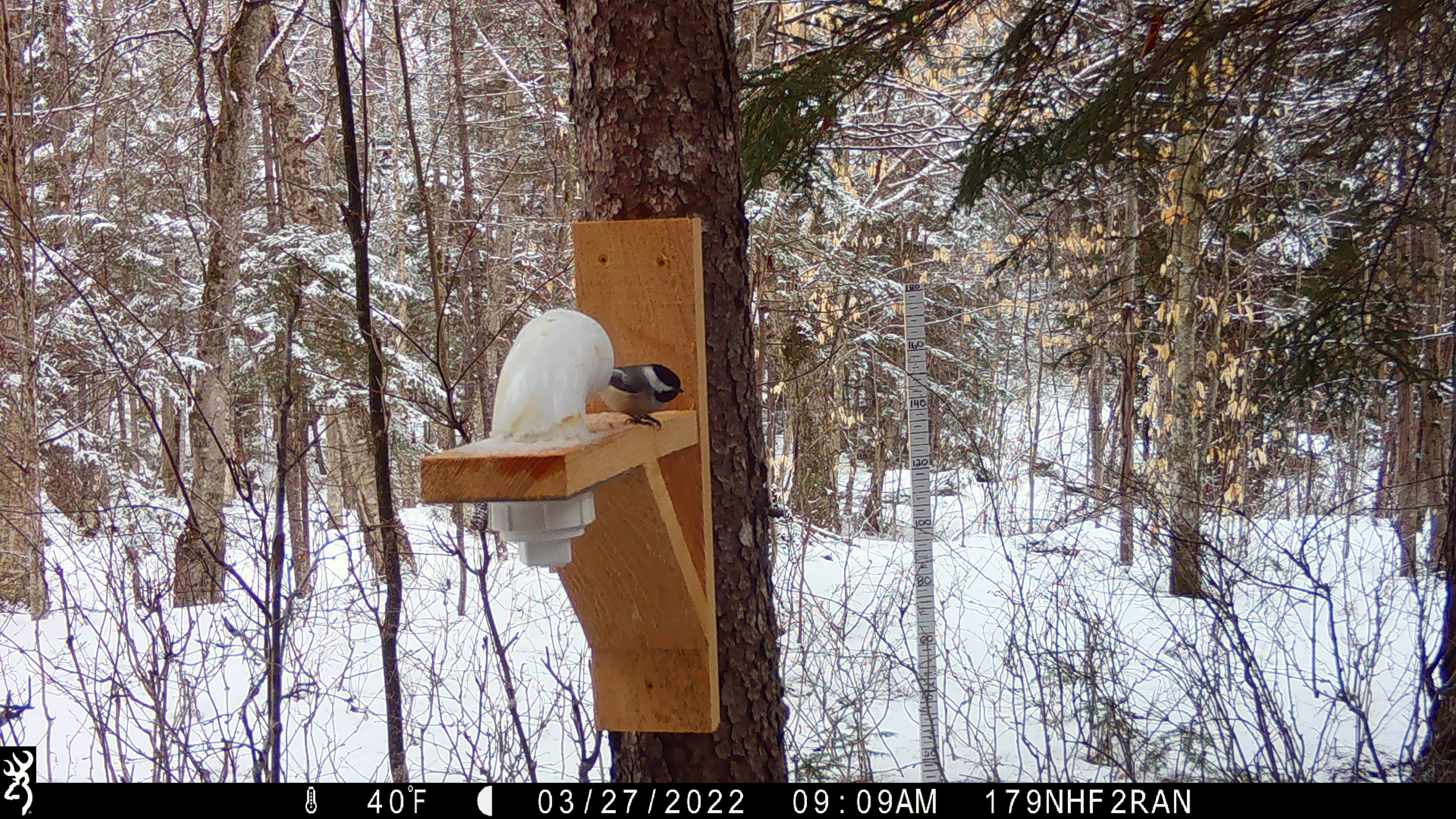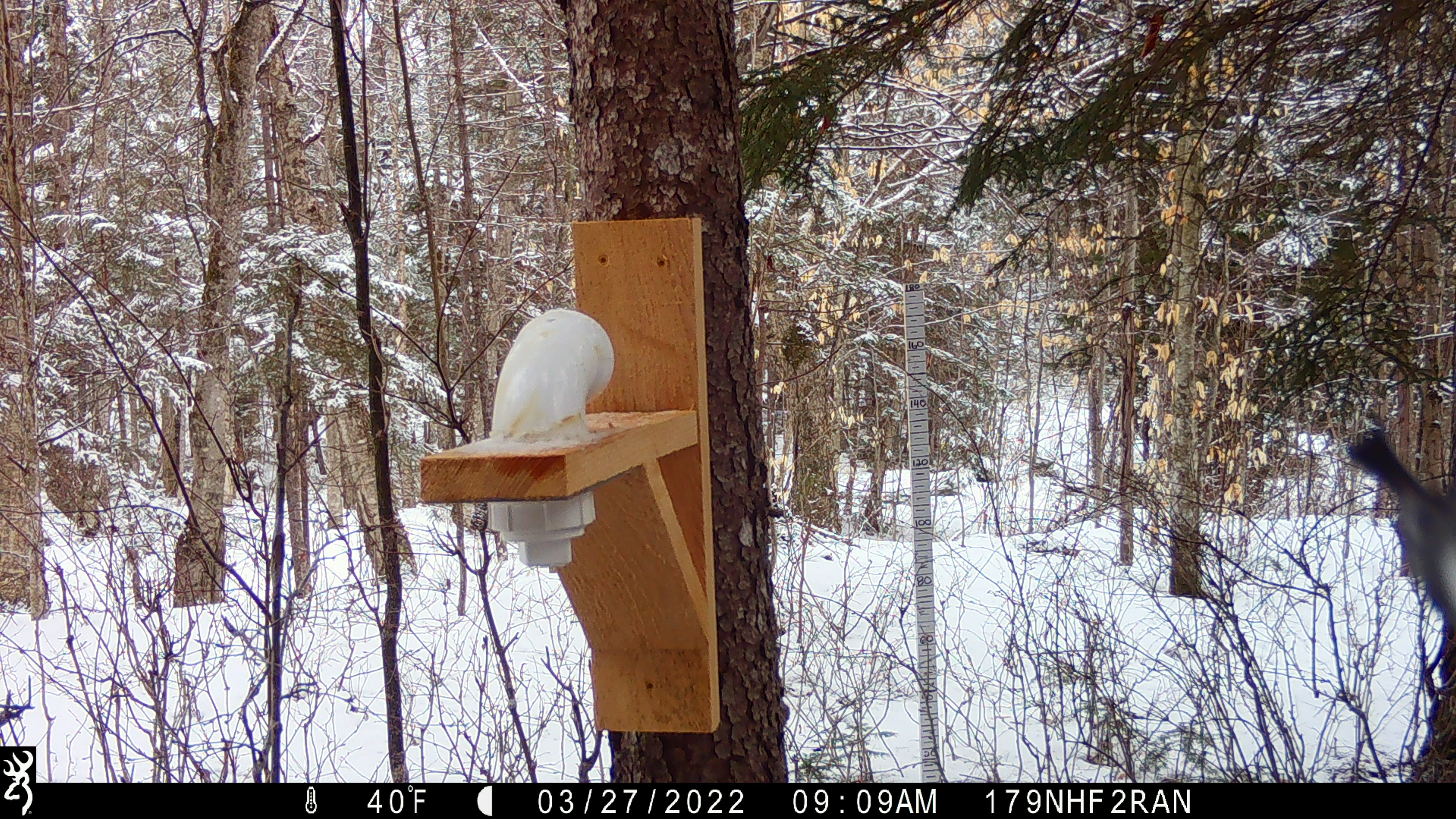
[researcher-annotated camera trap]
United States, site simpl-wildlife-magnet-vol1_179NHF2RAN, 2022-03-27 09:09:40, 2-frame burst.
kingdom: Animalia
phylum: Chordata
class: Aves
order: Passeriformes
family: Paridae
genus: Poecile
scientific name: Poecile atricapillus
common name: black-capped chickadee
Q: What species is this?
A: Black-capped chickadee (Poecile atricapillus).